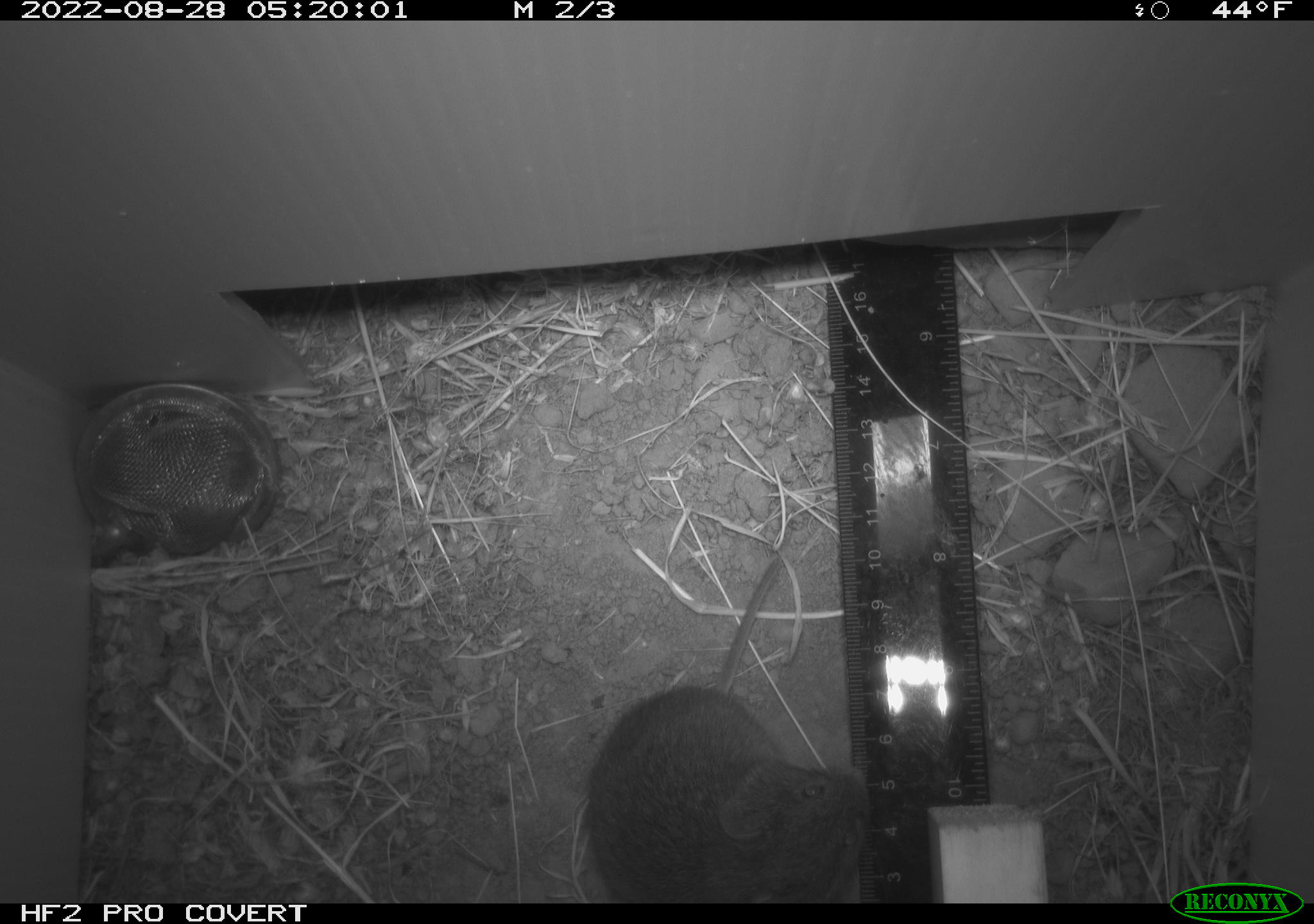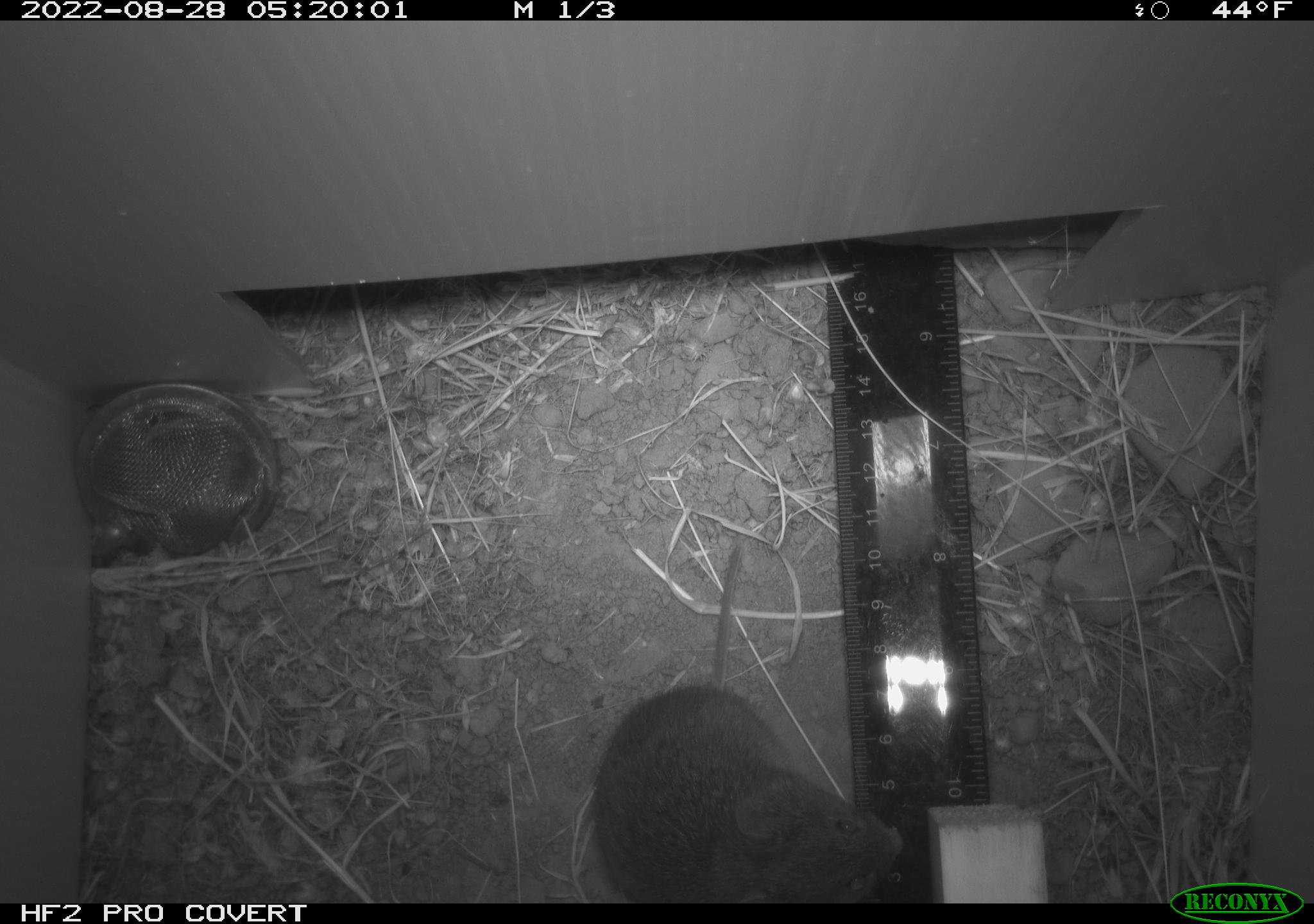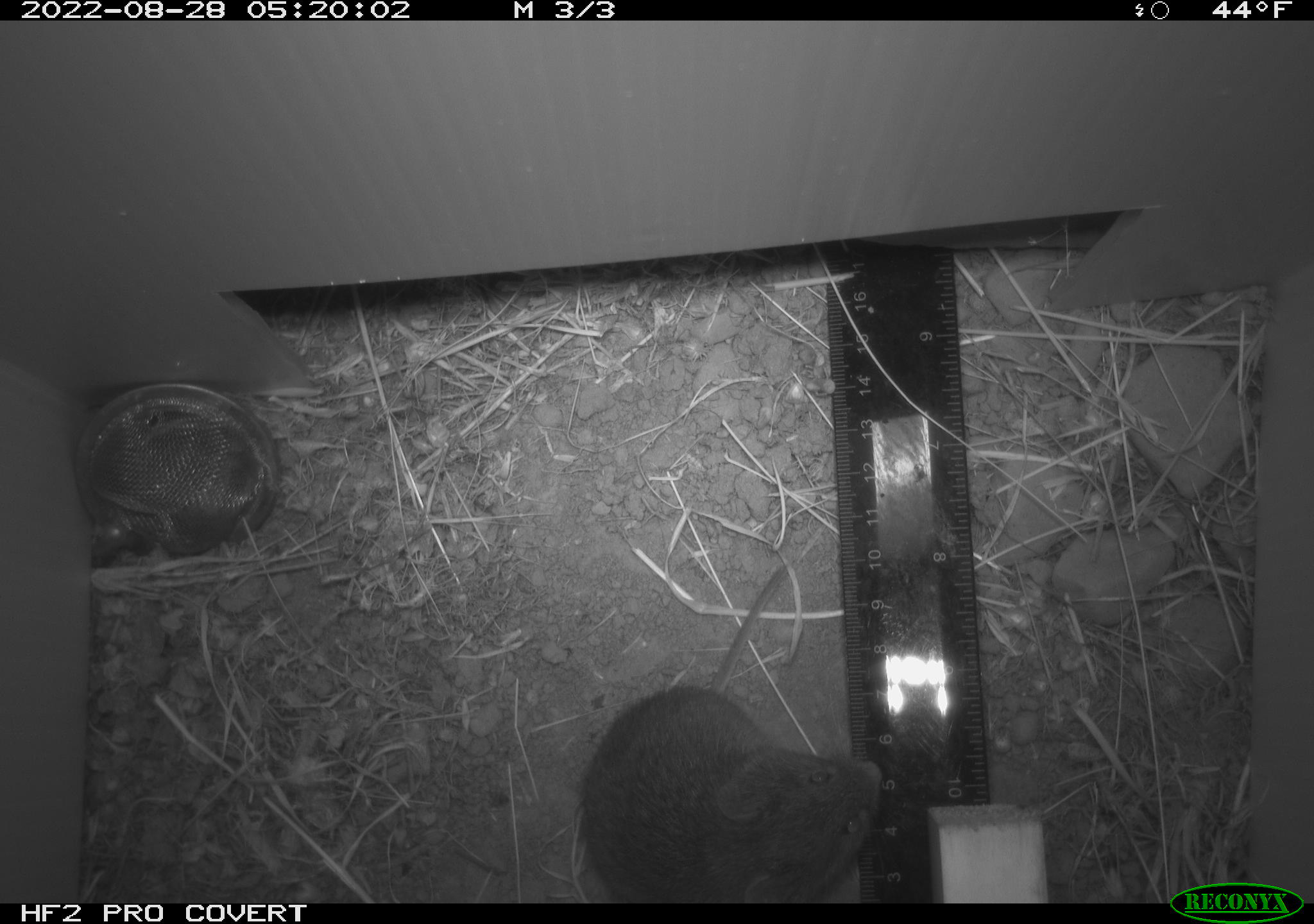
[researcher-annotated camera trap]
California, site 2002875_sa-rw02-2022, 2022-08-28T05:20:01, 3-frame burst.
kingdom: Animalia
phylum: Chordata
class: Mammalia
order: Rodentia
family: Cricetidae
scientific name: Arvicolinae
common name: voles, lemmings, and muskrats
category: arvicolinae subfamily